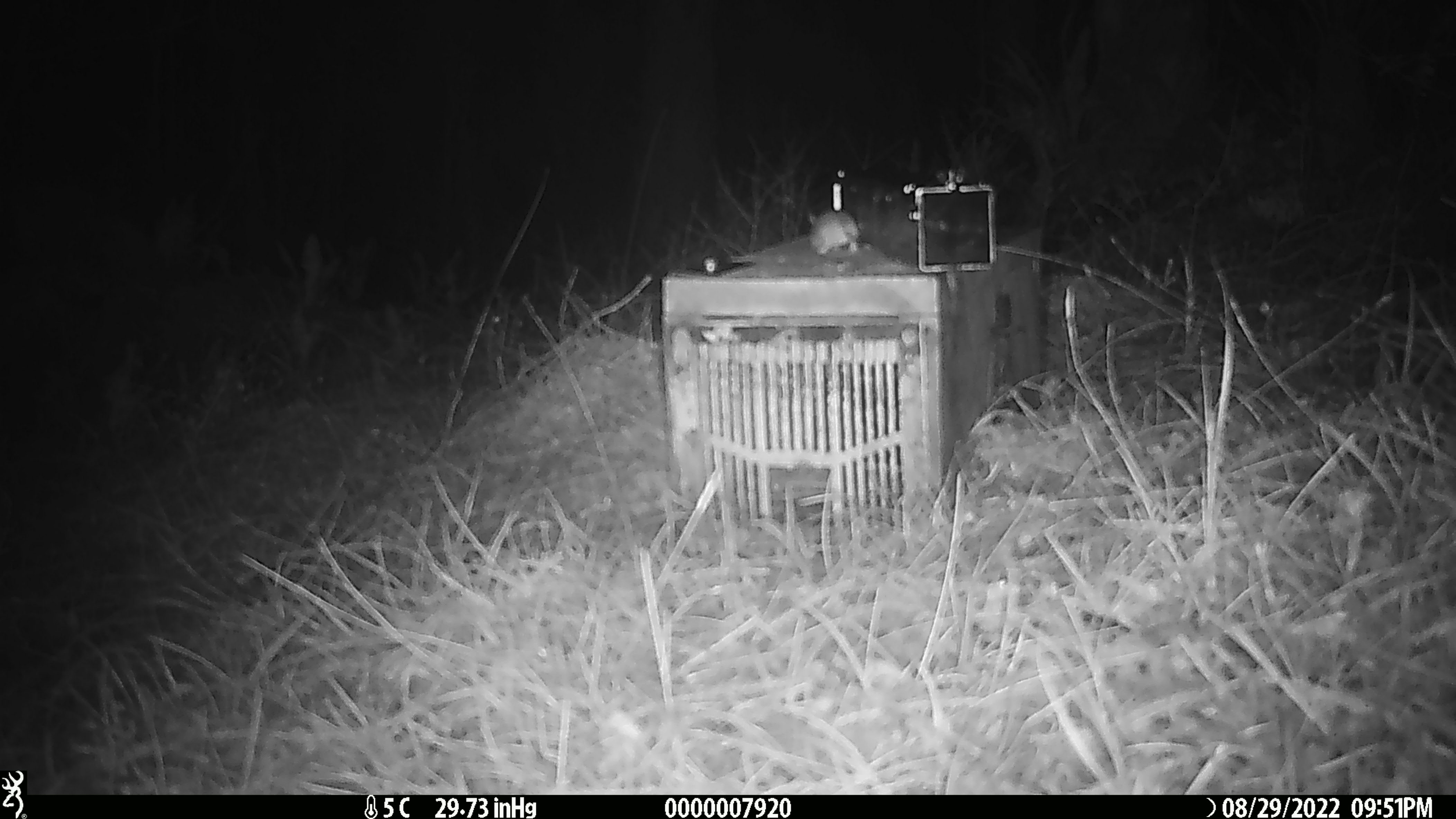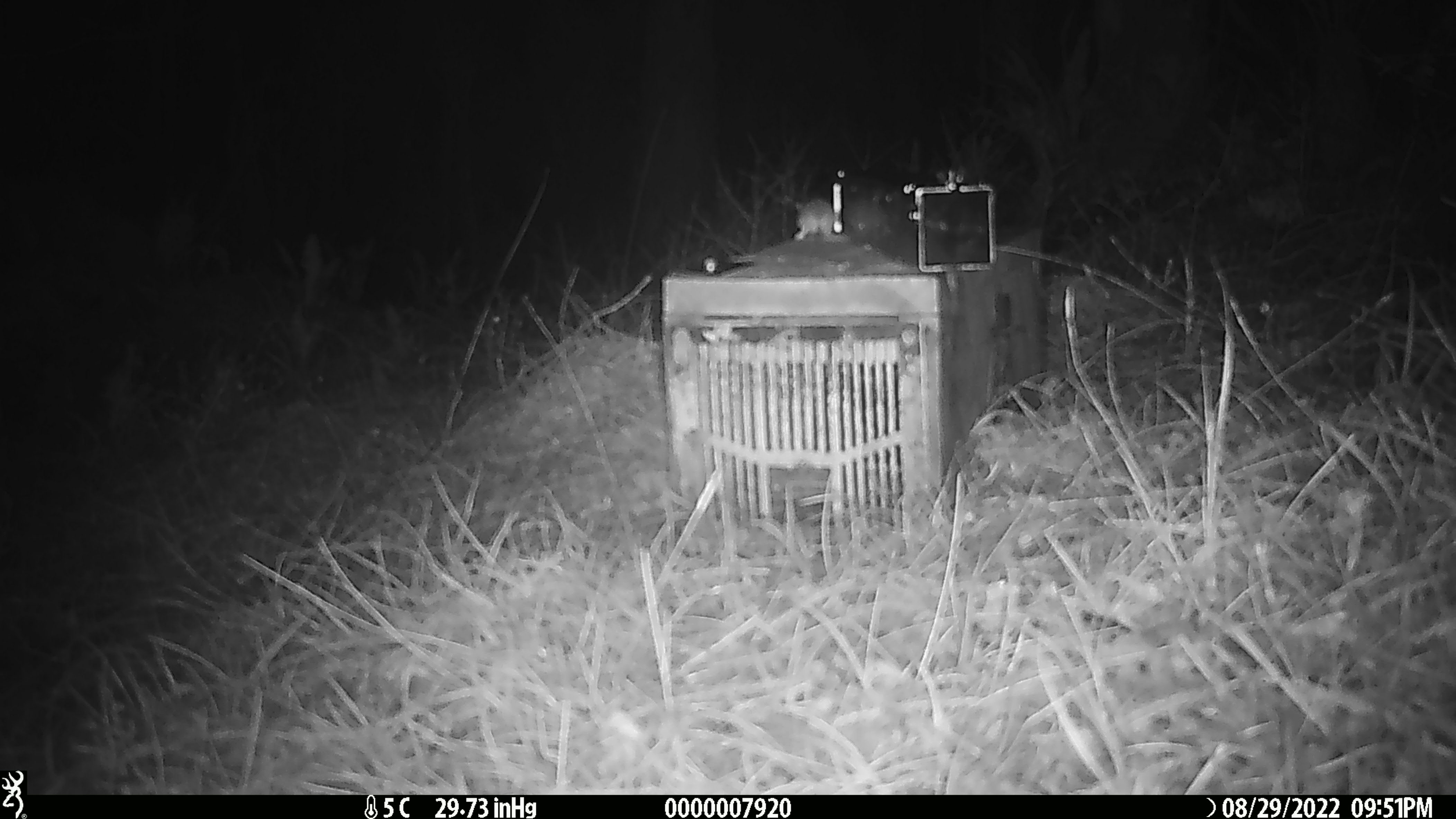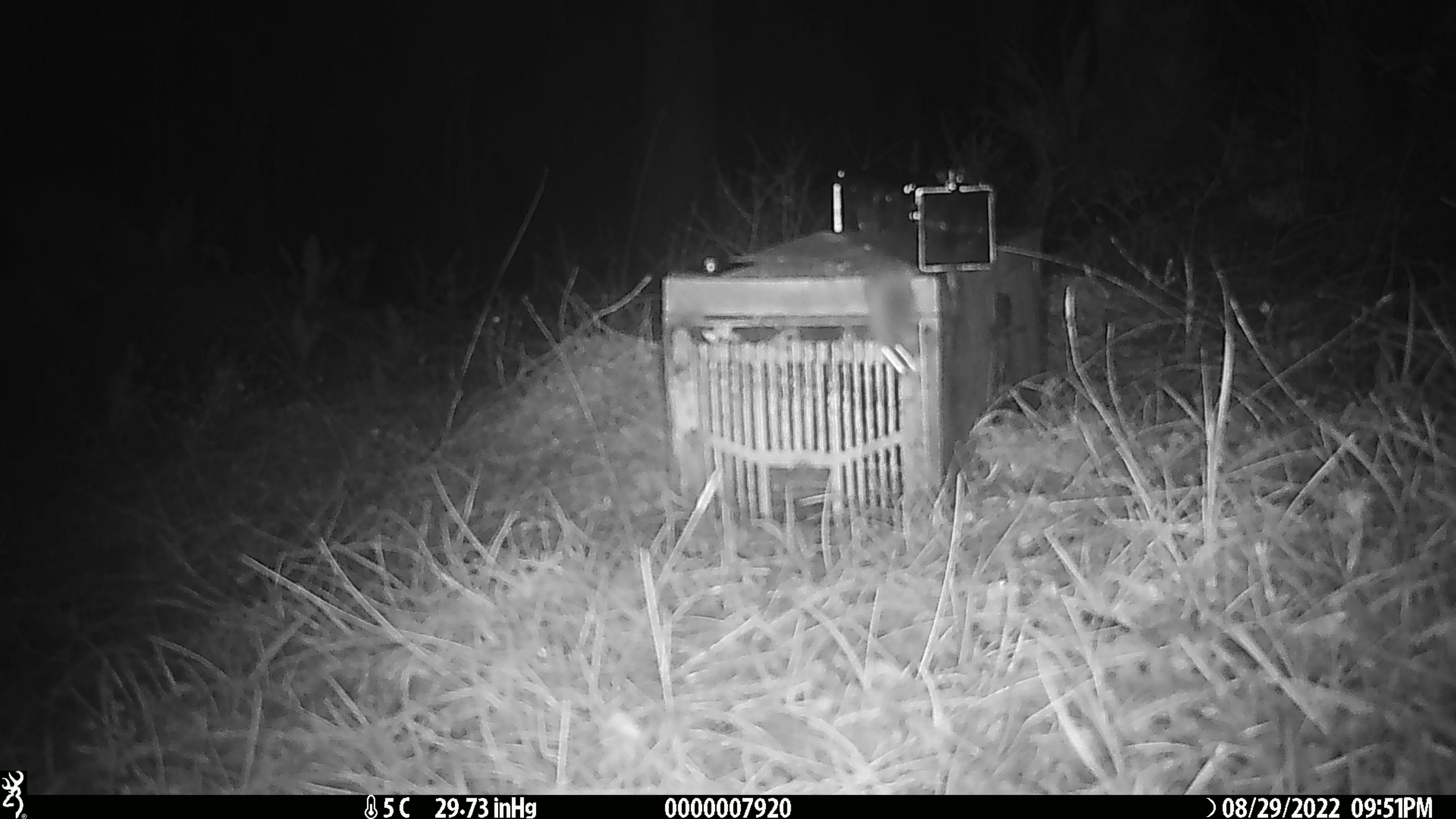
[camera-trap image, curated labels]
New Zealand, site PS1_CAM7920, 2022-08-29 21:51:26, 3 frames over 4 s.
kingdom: Animalia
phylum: Chordata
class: Mammalia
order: Rodentia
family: Muridae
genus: Mus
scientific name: Mus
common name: mouse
Mouse (Mus).